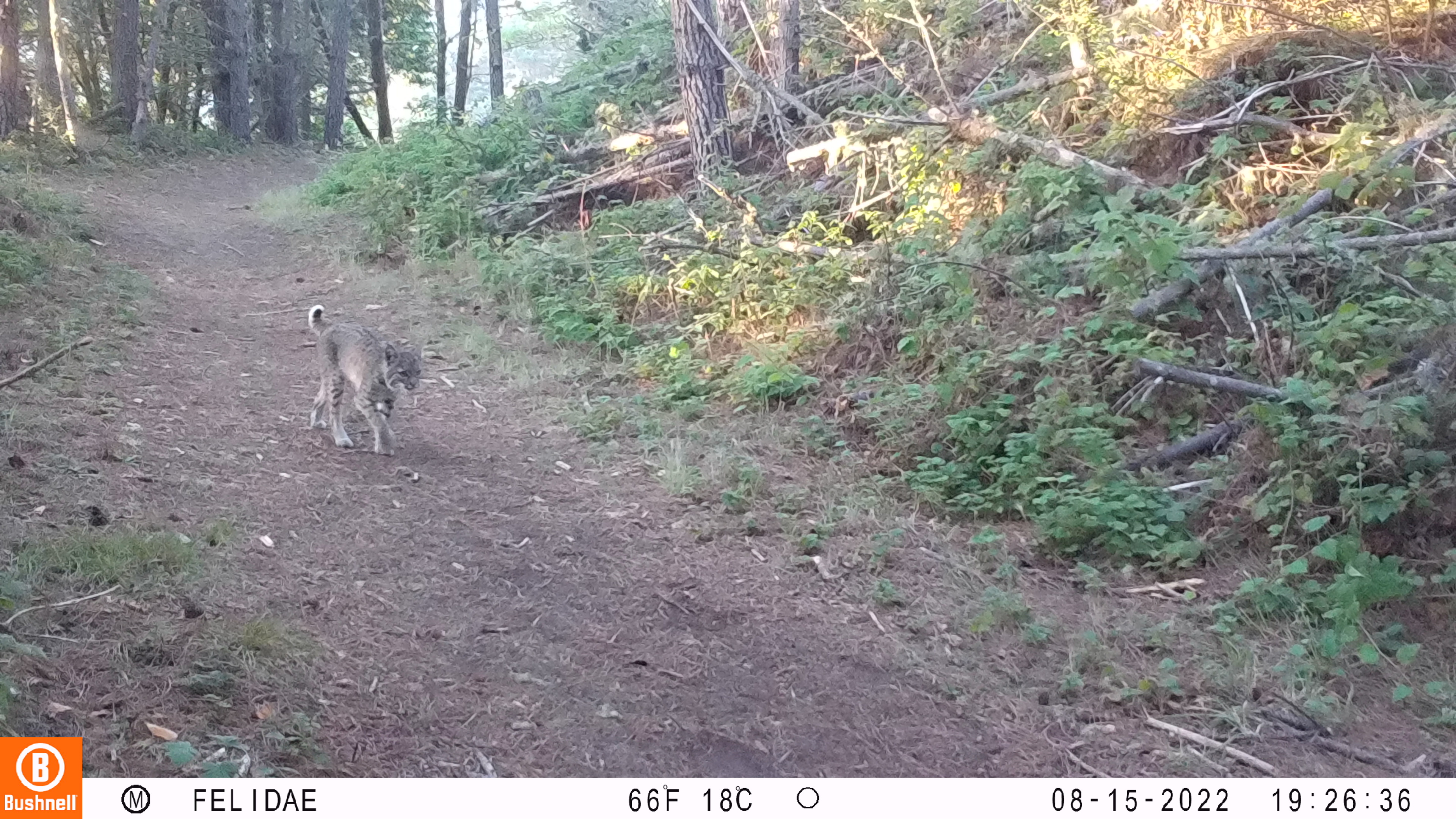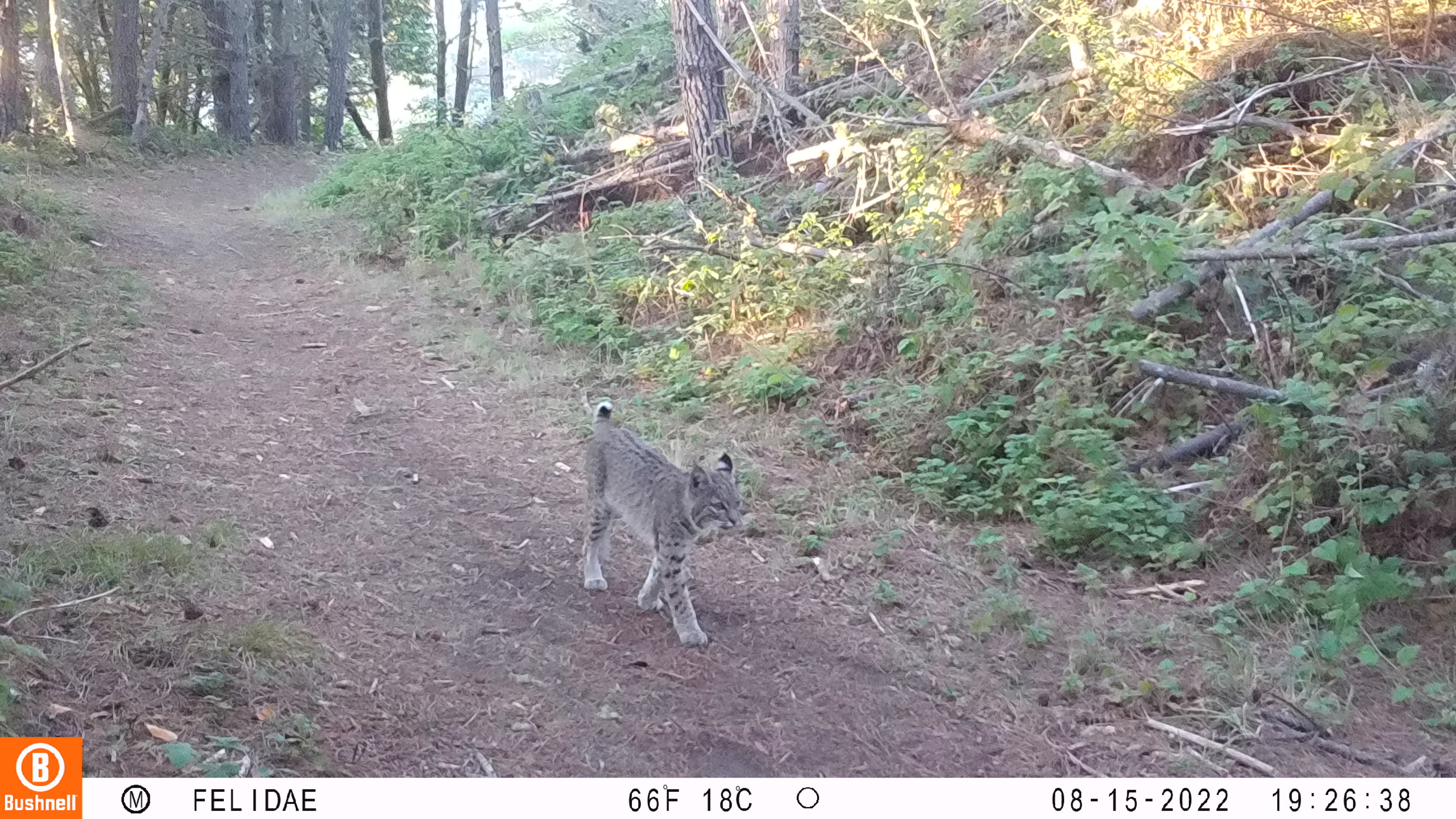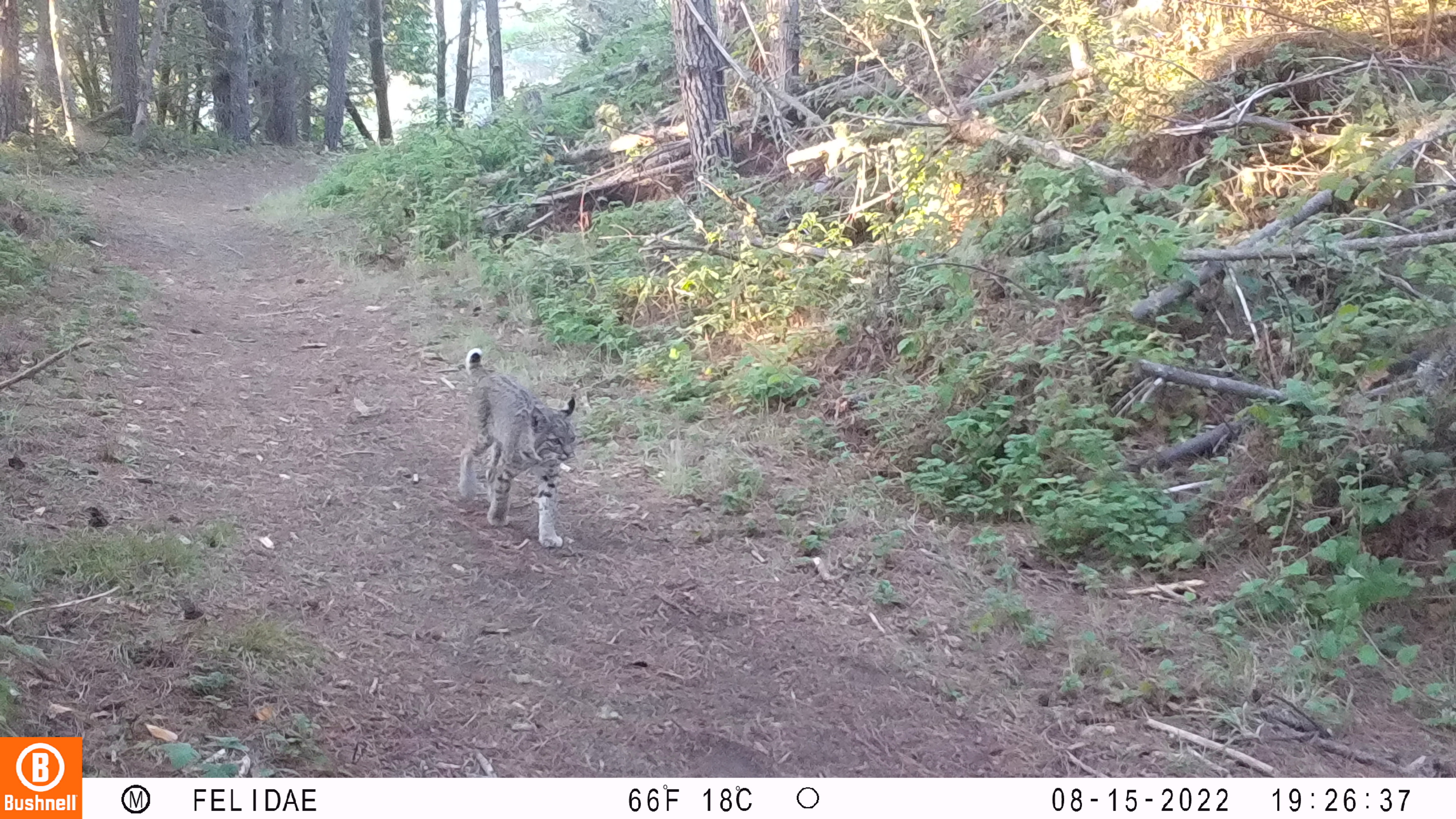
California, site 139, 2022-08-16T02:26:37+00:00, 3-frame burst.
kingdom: Animalia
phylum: Chordata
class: Mammalia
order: Carnivora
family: Felidae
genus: Lynx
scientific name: Lynx rufus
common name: bobcat